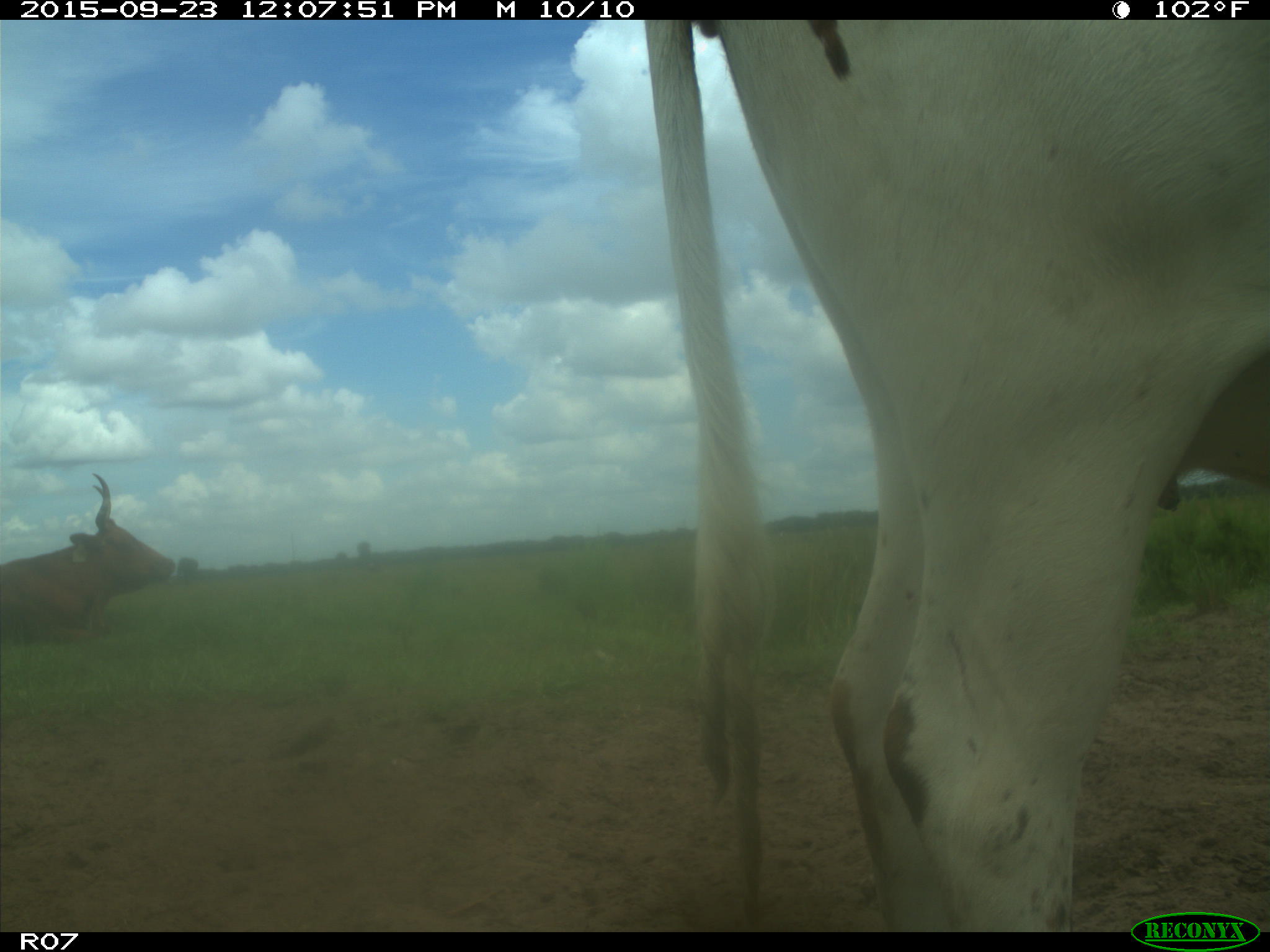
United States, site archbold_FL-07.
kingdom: Animalia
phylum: Chordata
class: Mammalia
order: Artiodactyla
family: Bovidae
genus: Bos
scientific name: Bos taurus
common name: domestic cow